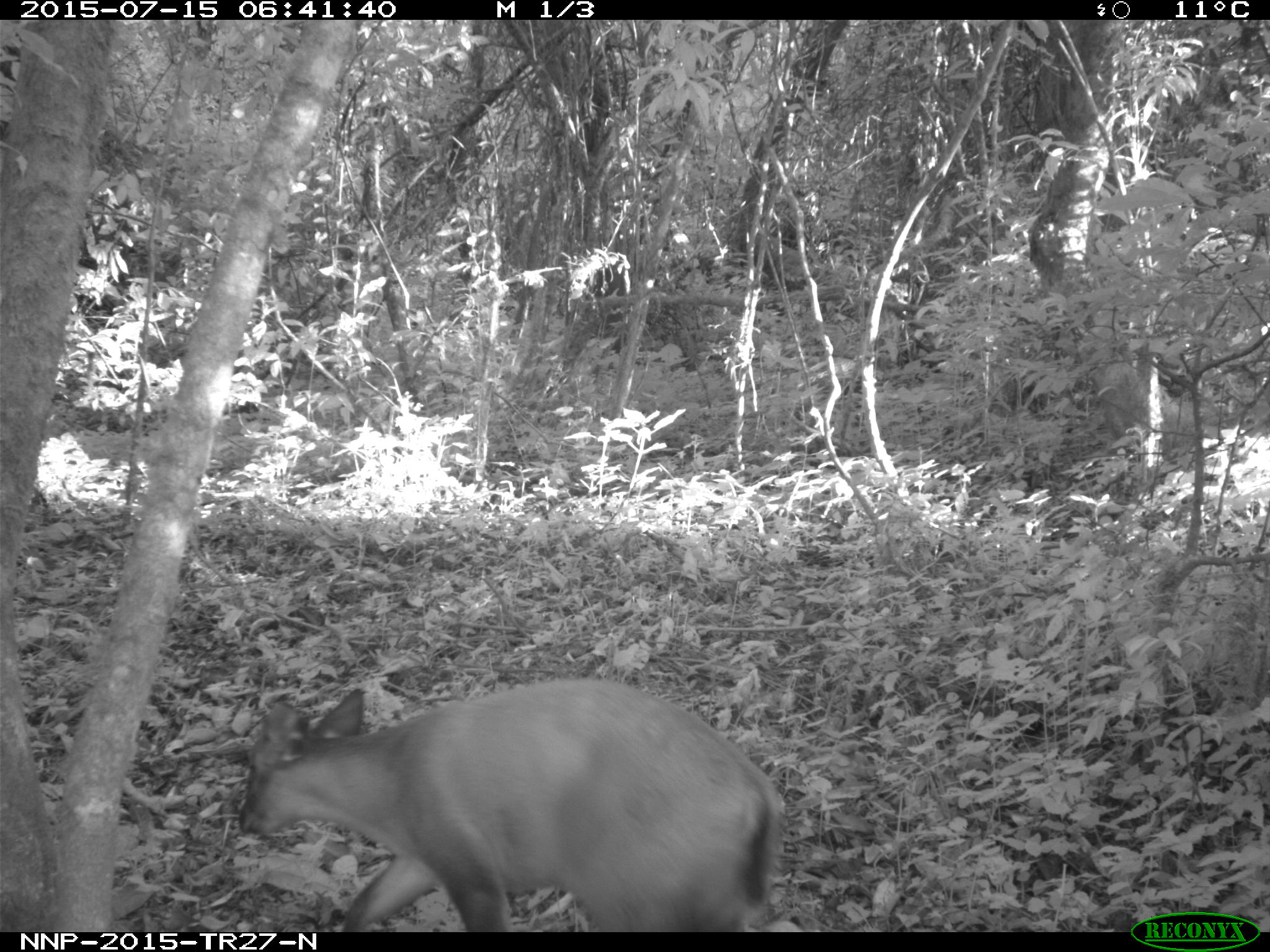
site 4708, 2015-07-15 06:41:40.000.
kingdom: Animalia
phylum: Chordata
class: Mammalia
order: Artiodactyla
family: Bovidae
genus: Cephalophus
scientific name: Cephalophus nigrifrons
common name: black-fronted duiker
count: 1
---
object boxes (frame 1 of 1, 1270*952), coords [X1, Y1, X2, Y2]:
cephalophus nigrifrons: [230, 675, 790, 930]